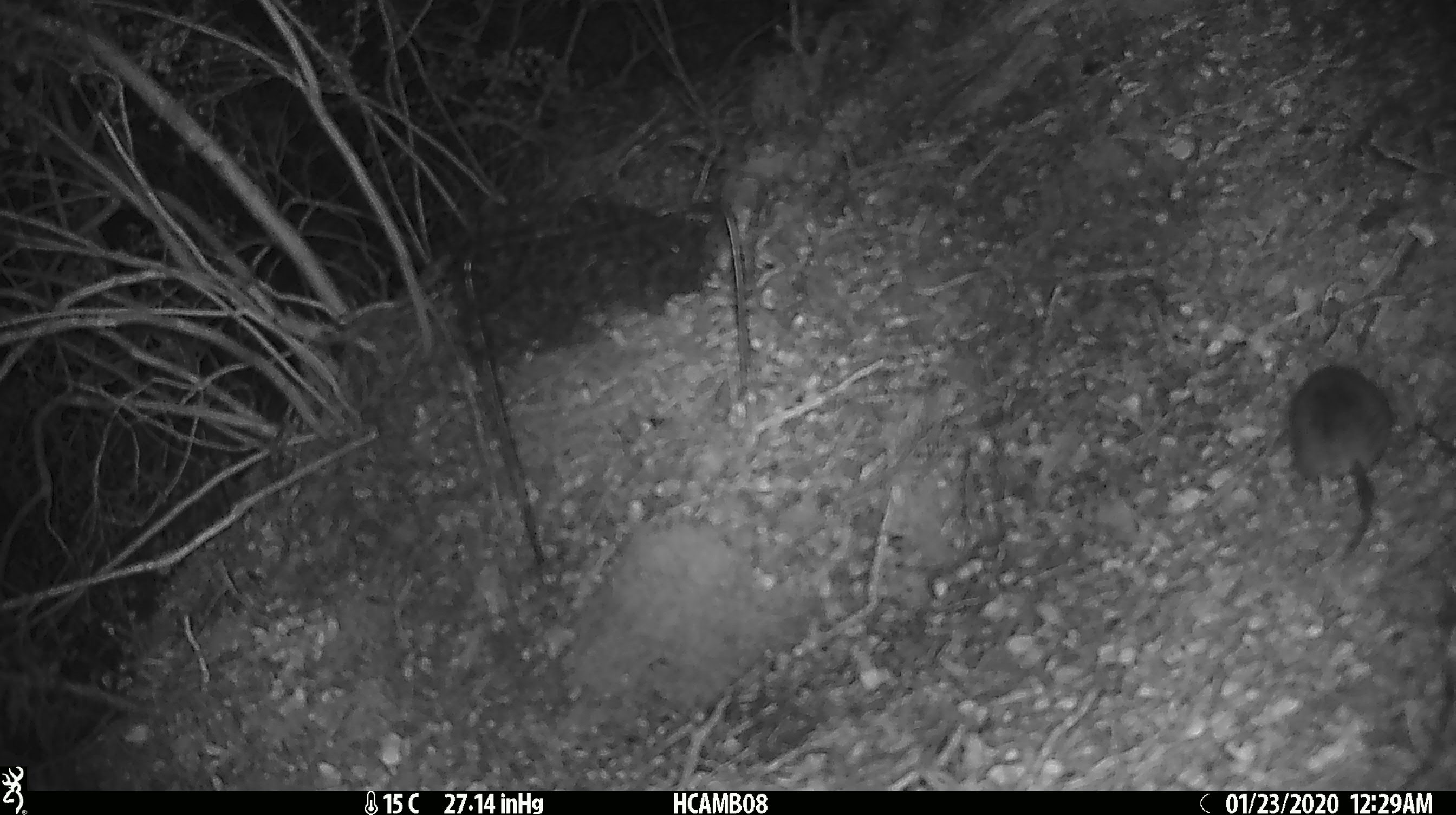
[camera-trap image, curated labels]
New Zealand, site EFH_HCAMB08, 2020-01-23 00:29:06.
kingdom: Animalia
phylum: Chordata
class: Mammalia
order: Rodentia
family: Muridae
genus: Mus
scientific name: Mus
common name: mouse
Mouse (Mus).